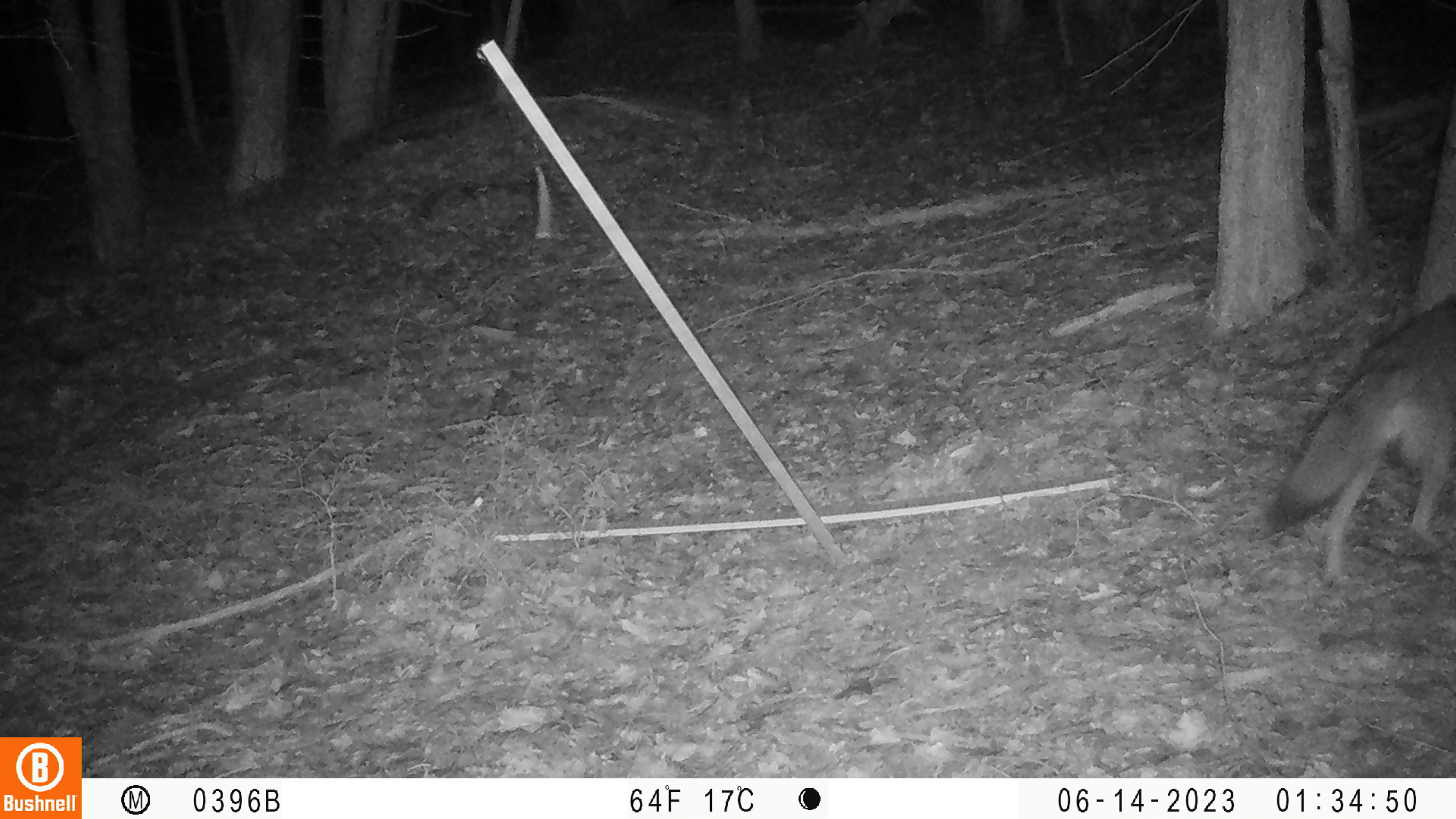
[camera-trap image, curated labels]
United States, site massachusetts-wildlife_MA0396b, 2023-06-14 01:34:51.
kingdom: Animalia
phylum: Chordata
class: Mammalia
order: Carnivora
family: Canidae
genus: Canis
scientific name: Canis latrans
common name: coyote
Coyote (Canis latrans).